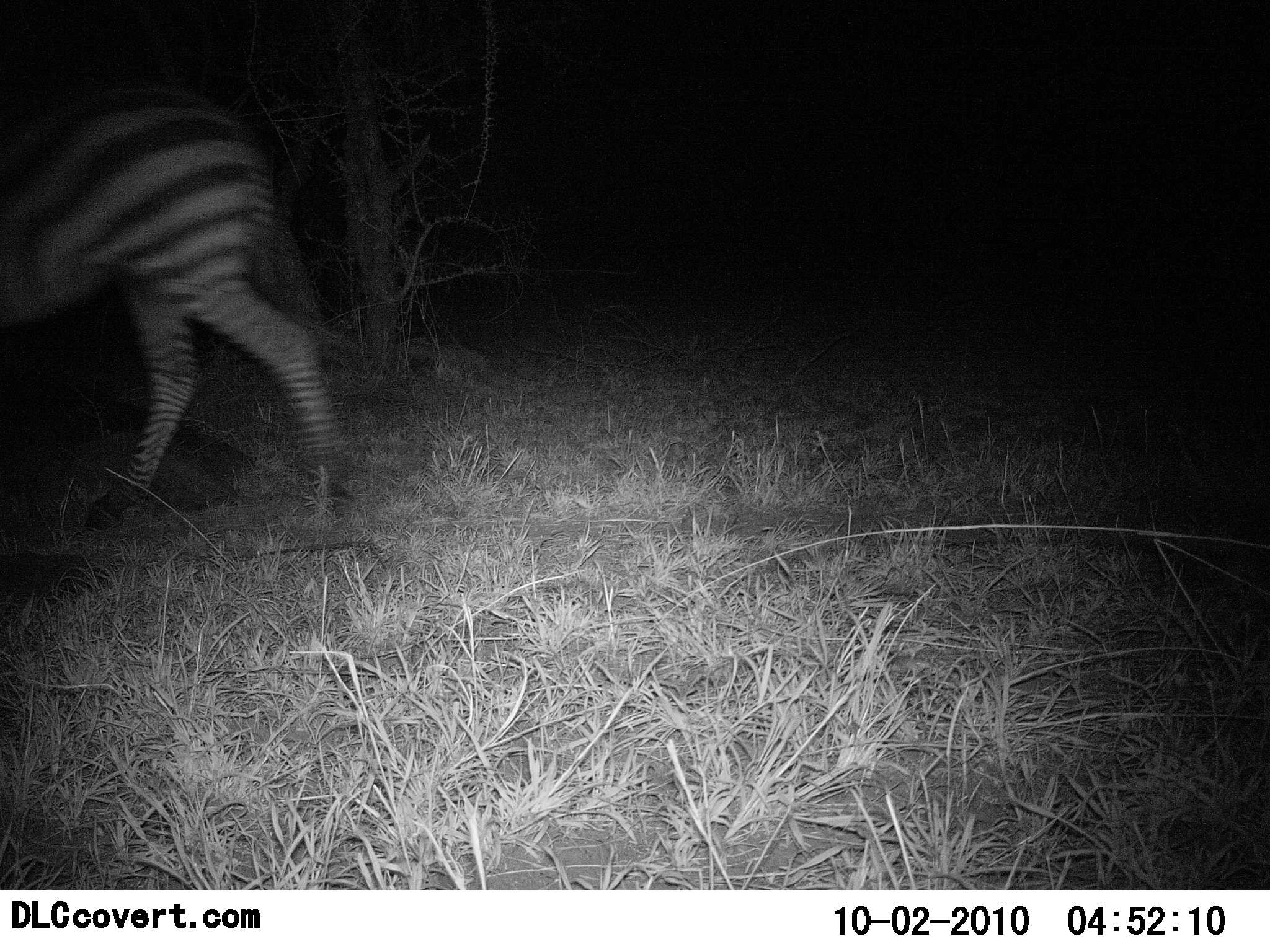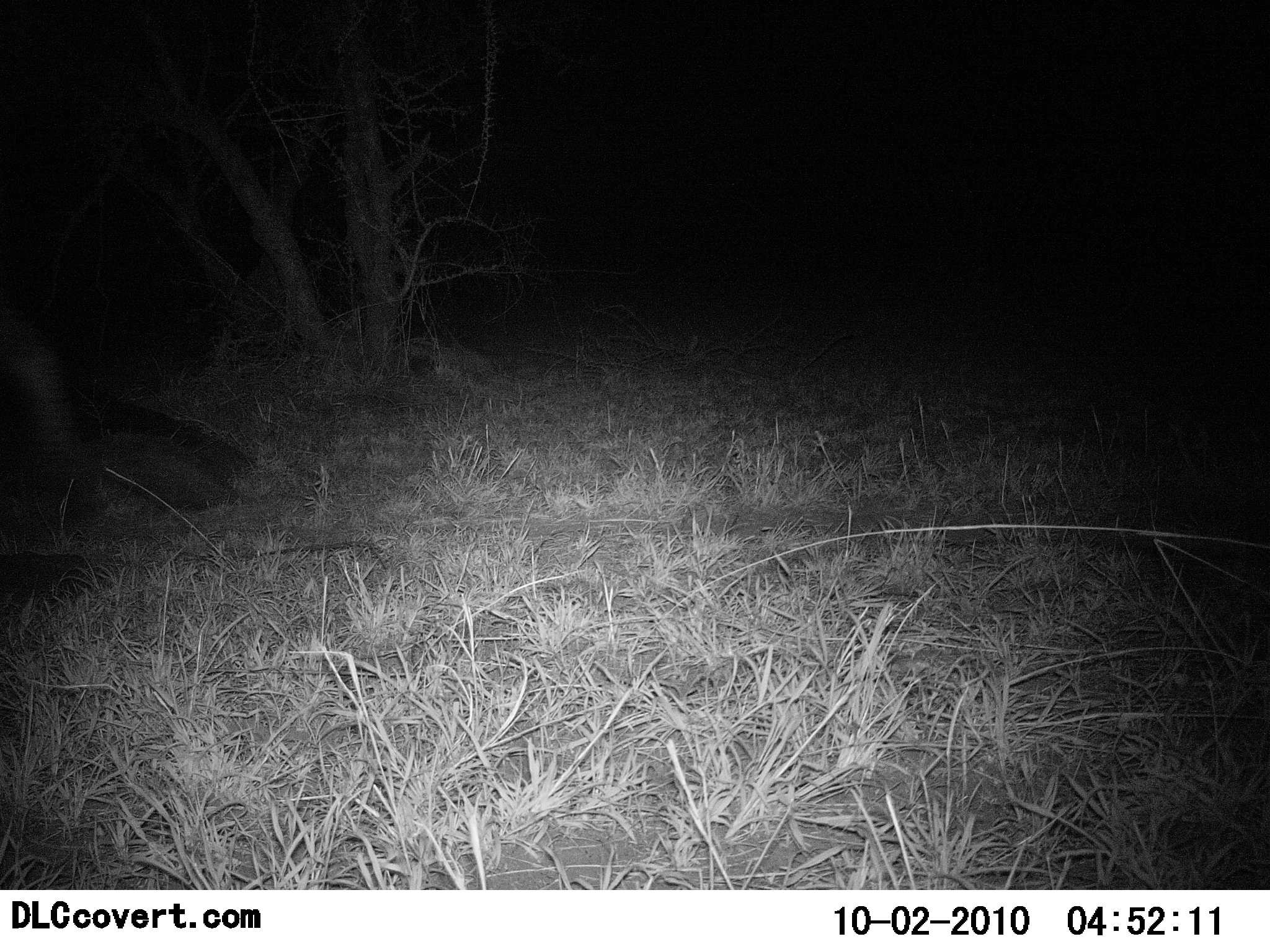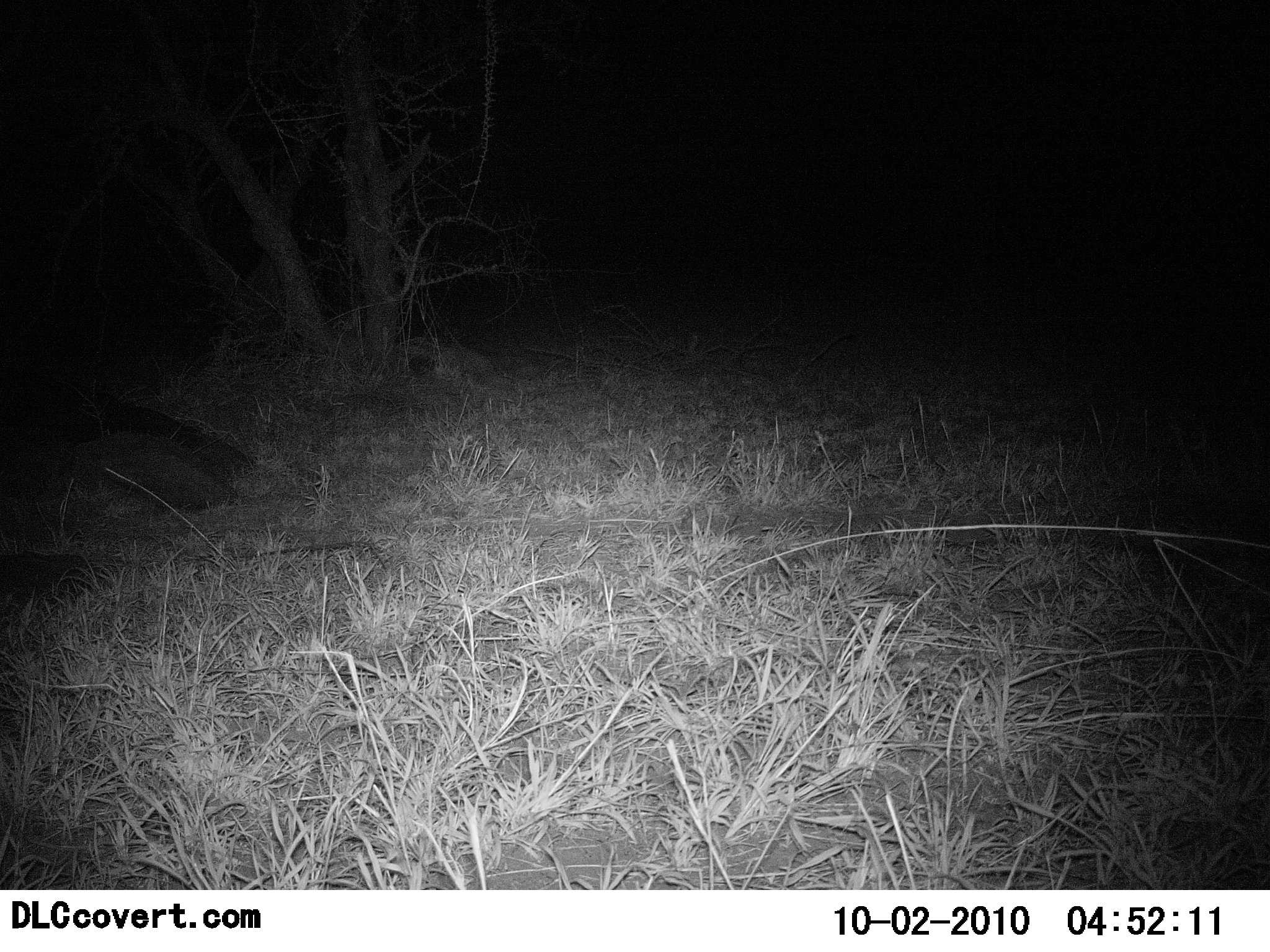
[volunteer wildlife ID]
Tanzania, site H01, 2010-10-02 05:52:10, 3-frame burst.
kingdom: Animalia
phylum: Chordata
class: Mammalia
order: Perissodactyla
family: Equidae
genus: Equus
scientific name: Equus quagga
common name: plains zebra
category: zebra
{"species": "zebra (plains zebra) (Equus quagga)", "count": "1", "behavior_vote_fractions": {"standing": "0%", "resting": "0%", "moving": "100%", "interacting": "0%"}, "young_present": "0%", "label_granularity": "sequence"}